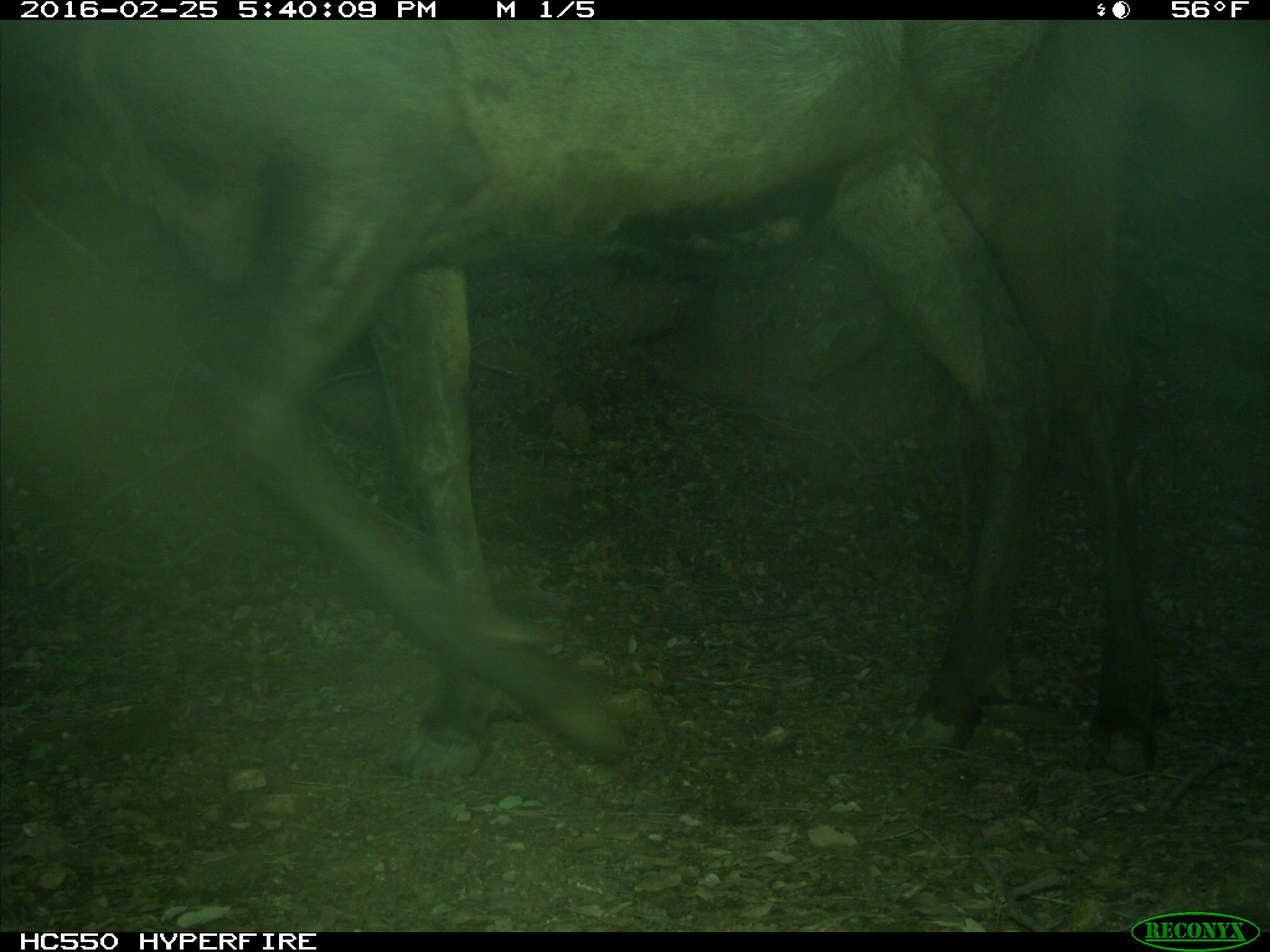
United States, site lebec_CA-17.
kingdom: Animalia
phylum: Chordata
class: Mammalia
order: Artiodactyla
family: Cervidae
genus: Cervus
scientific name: Cervus canadensis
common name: elk